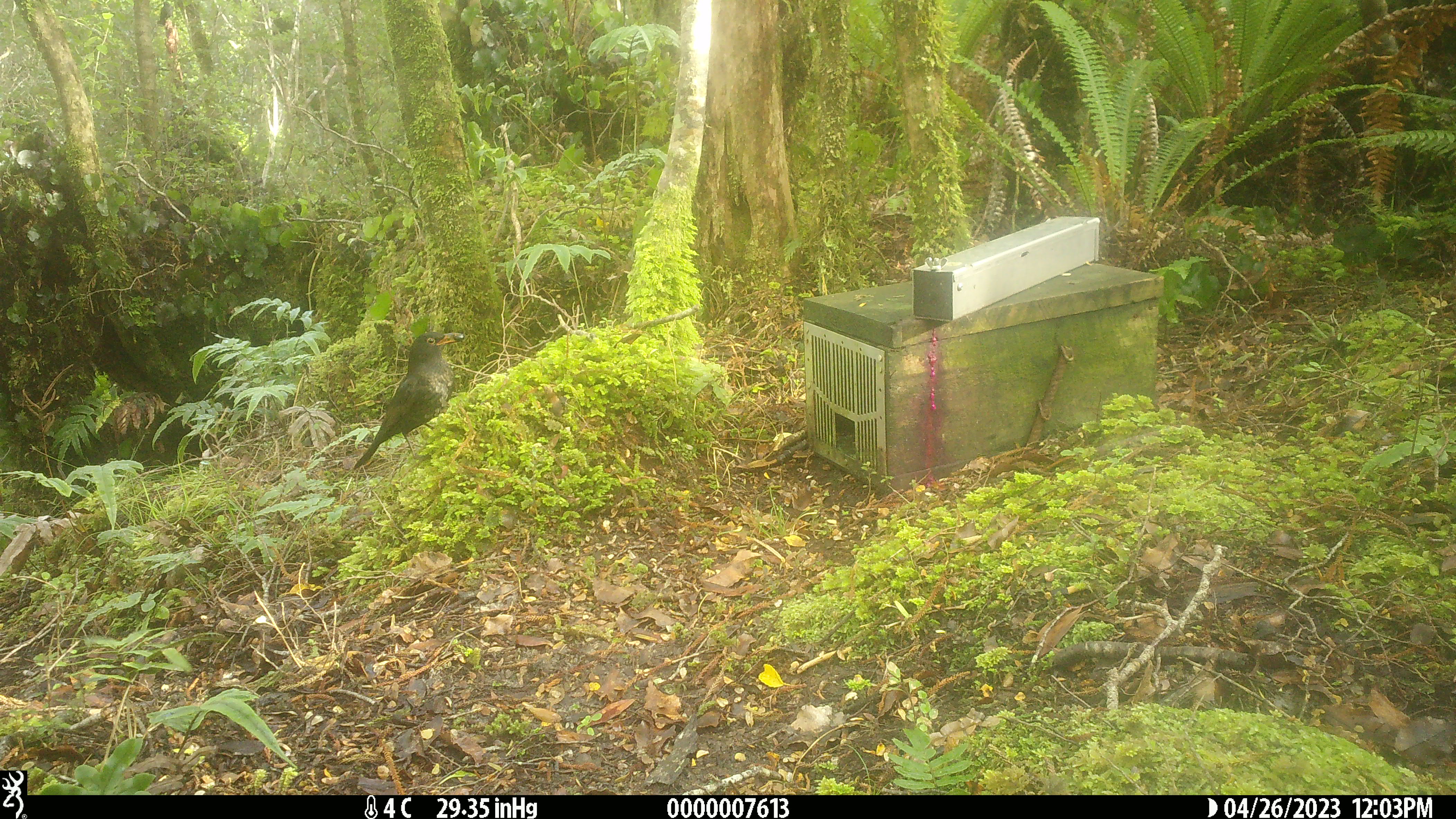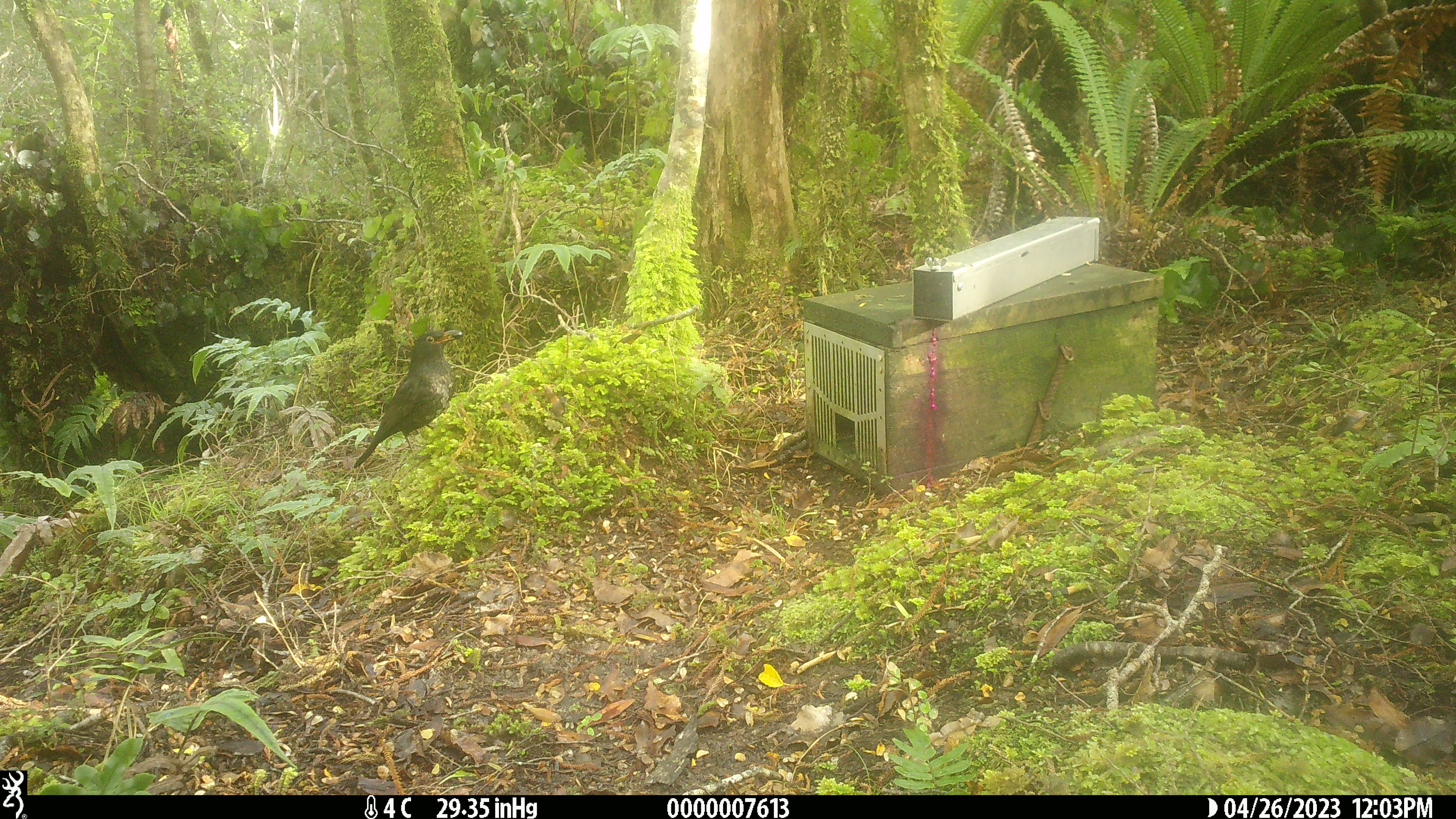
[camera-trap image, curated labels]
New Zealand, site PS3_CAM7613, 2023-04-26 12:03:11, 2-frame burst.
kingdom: Animalia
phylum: Chordata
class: Aves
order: Passeriformes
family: Turdidae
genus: Turdus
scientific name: Turdus merula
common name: eurasian blackbird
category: blackbird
Blackbird (eurasian blackbird) (Turdus merula).